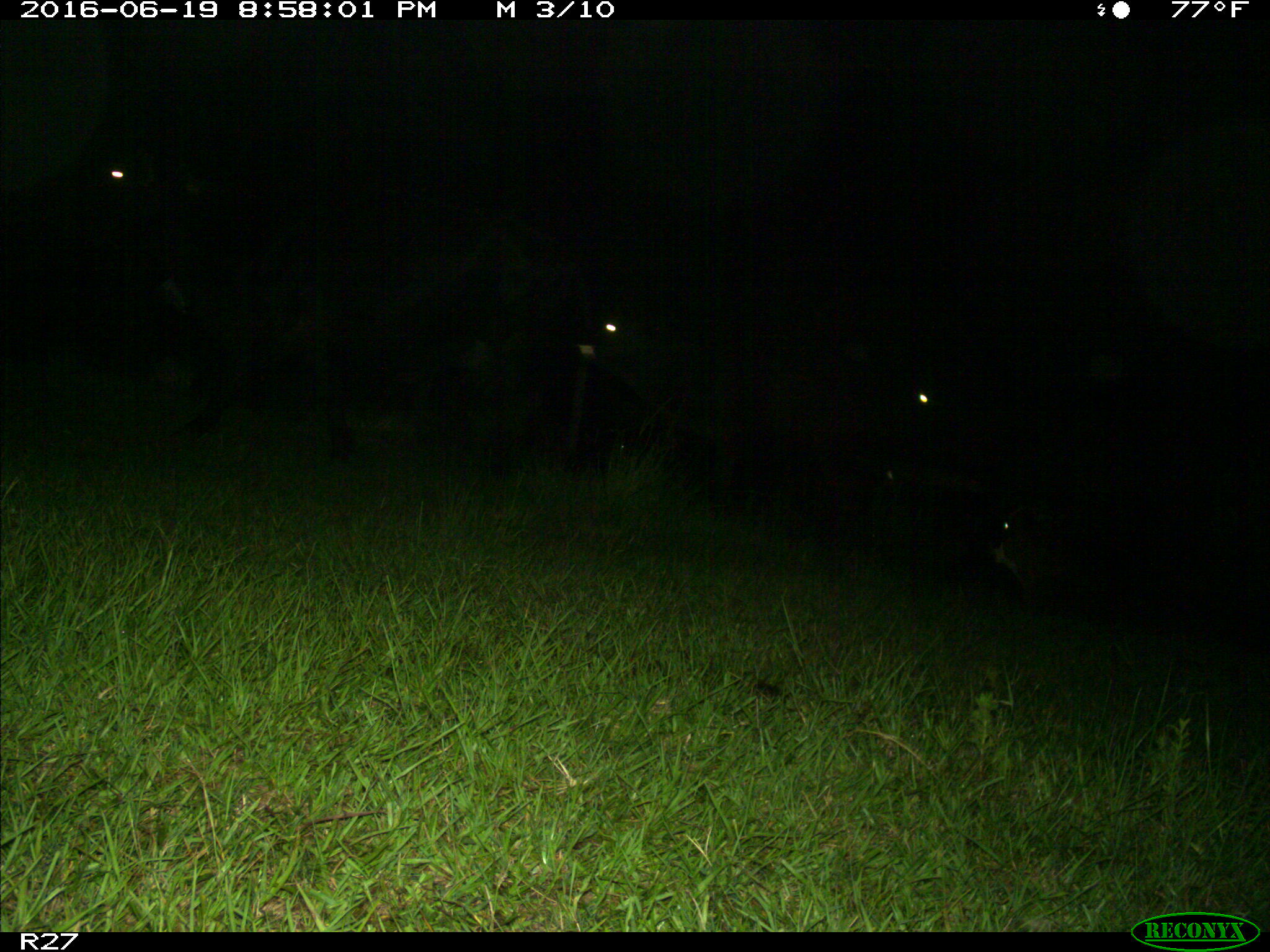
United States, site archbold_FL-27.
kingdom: Animalia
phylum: Chordata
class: Mammalia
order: Artiodactyla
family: Bovidae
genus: Bos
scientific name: Bos taurus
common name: domestic cow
Bos taurus (domestic cow).